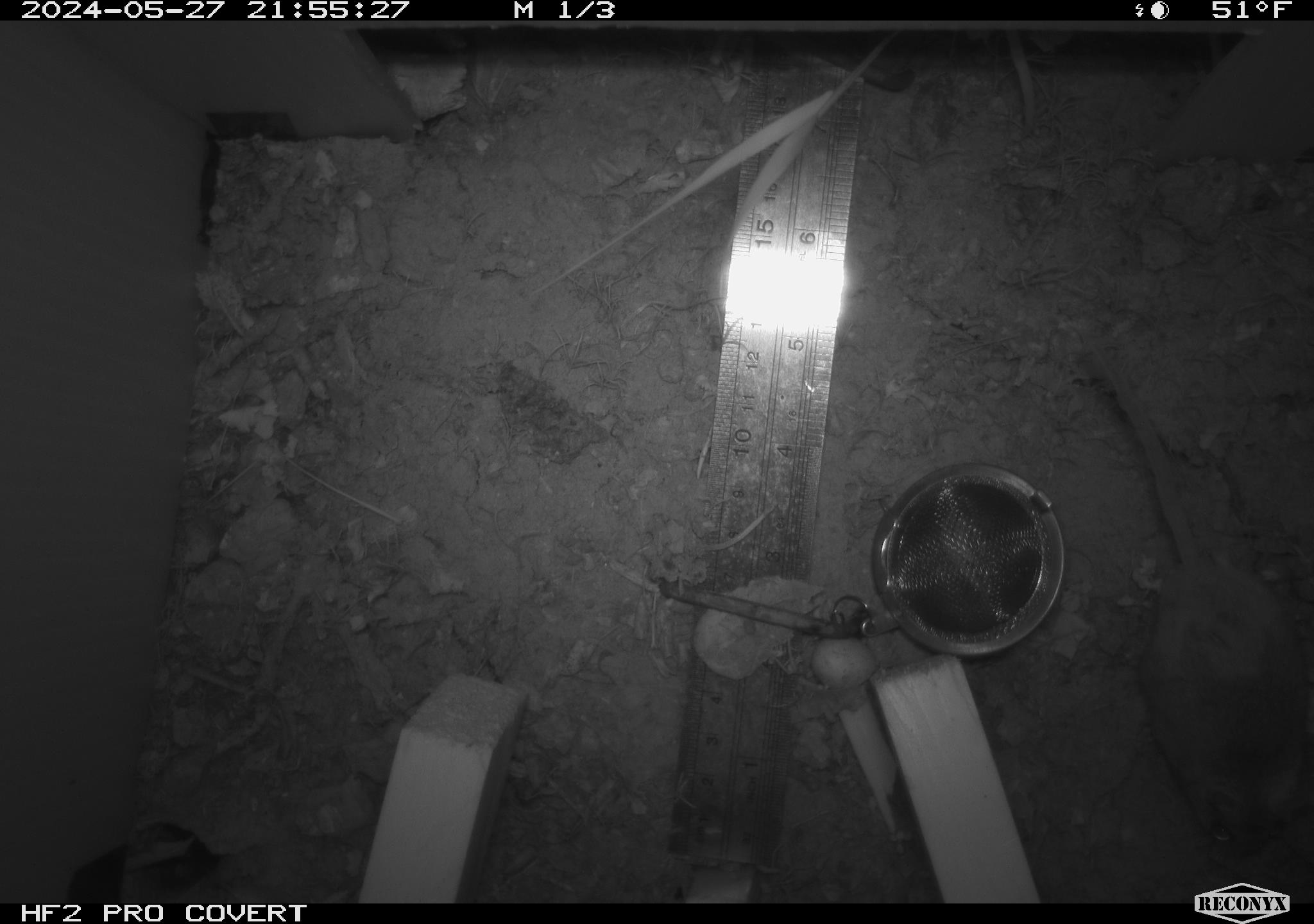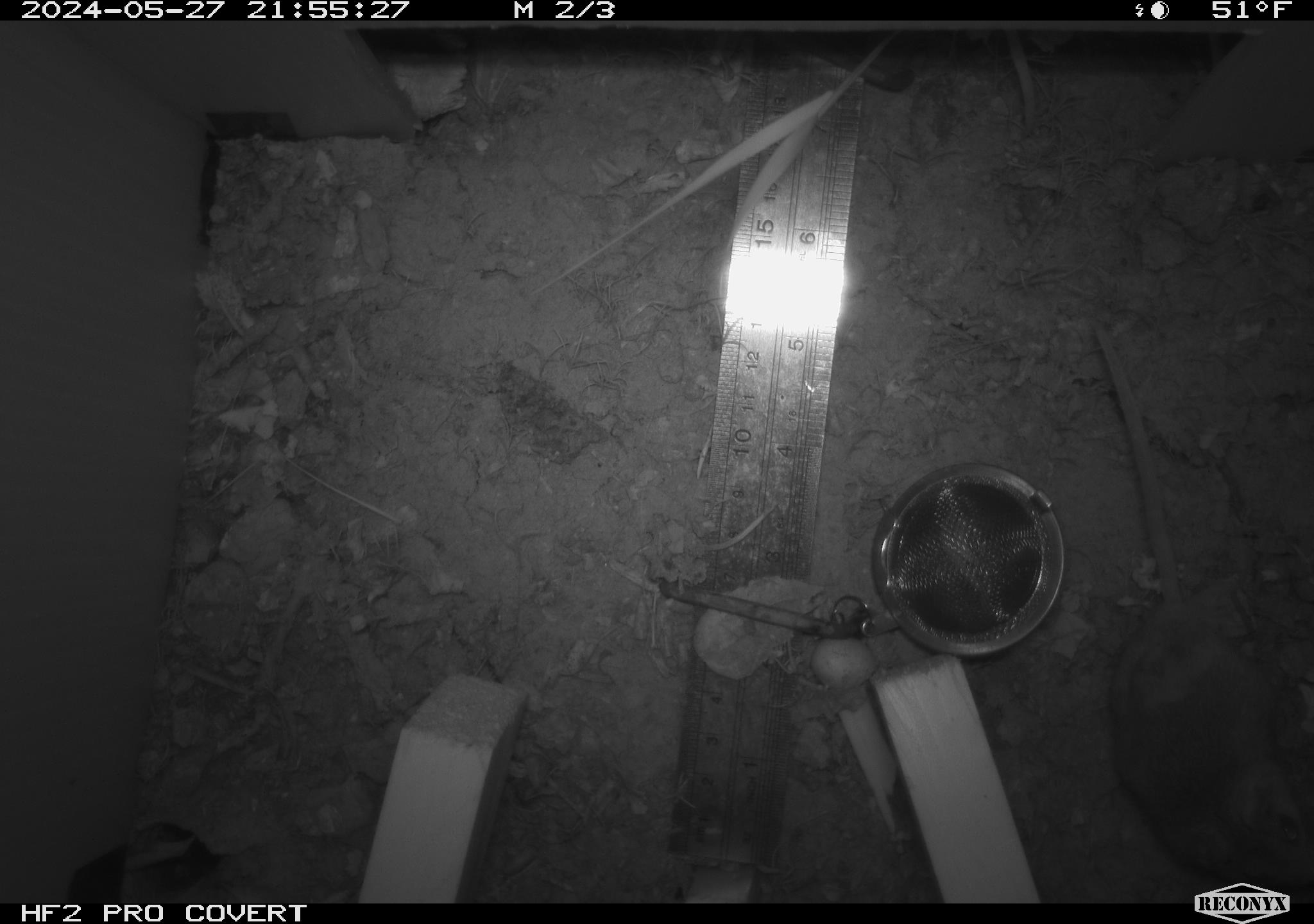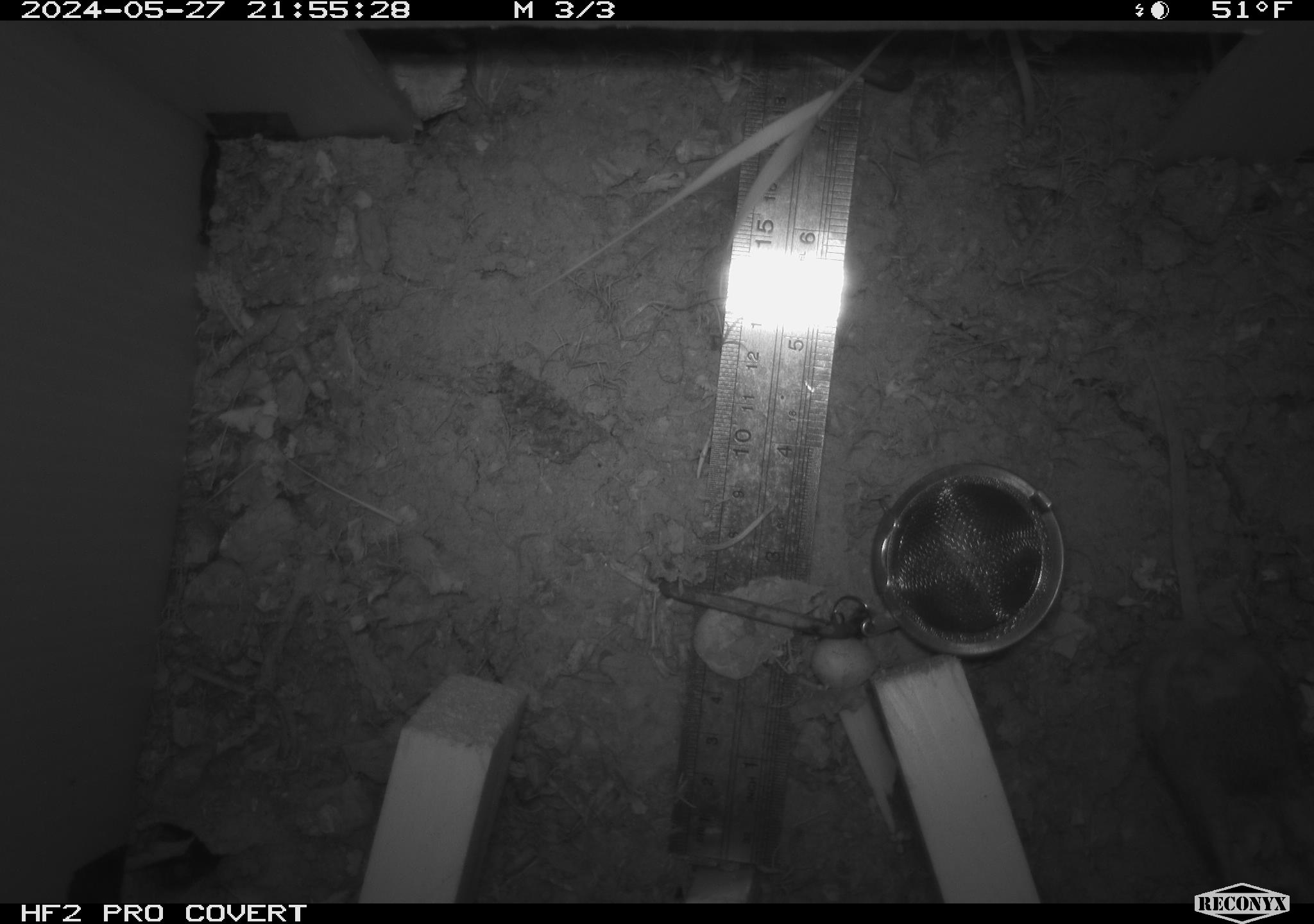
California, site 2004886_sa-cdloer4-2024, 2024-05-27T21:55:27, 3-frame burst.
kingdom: Animalia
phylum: Chordata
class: Mammalia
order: Rodentia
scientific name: Rodentia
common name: mouse species